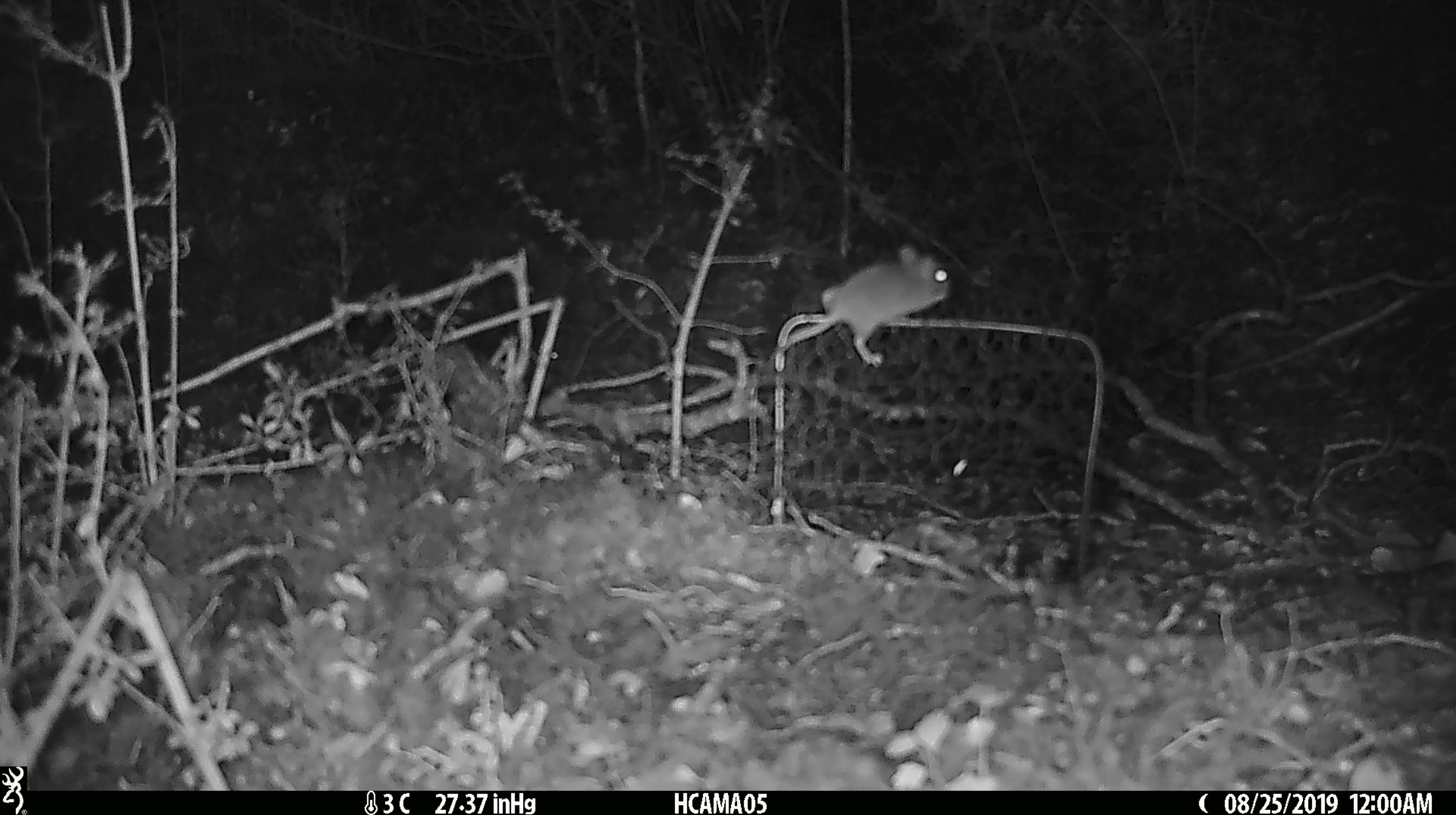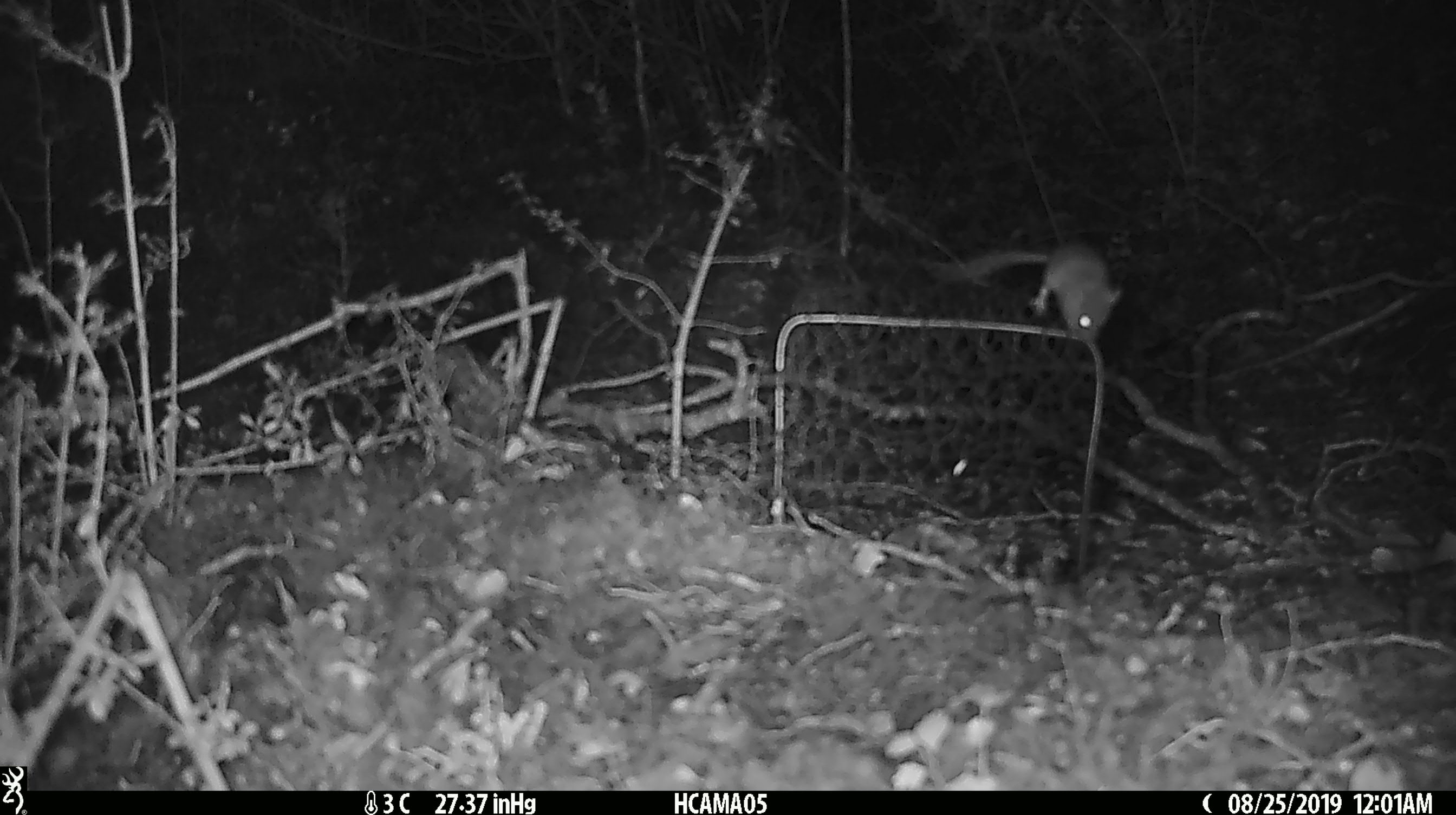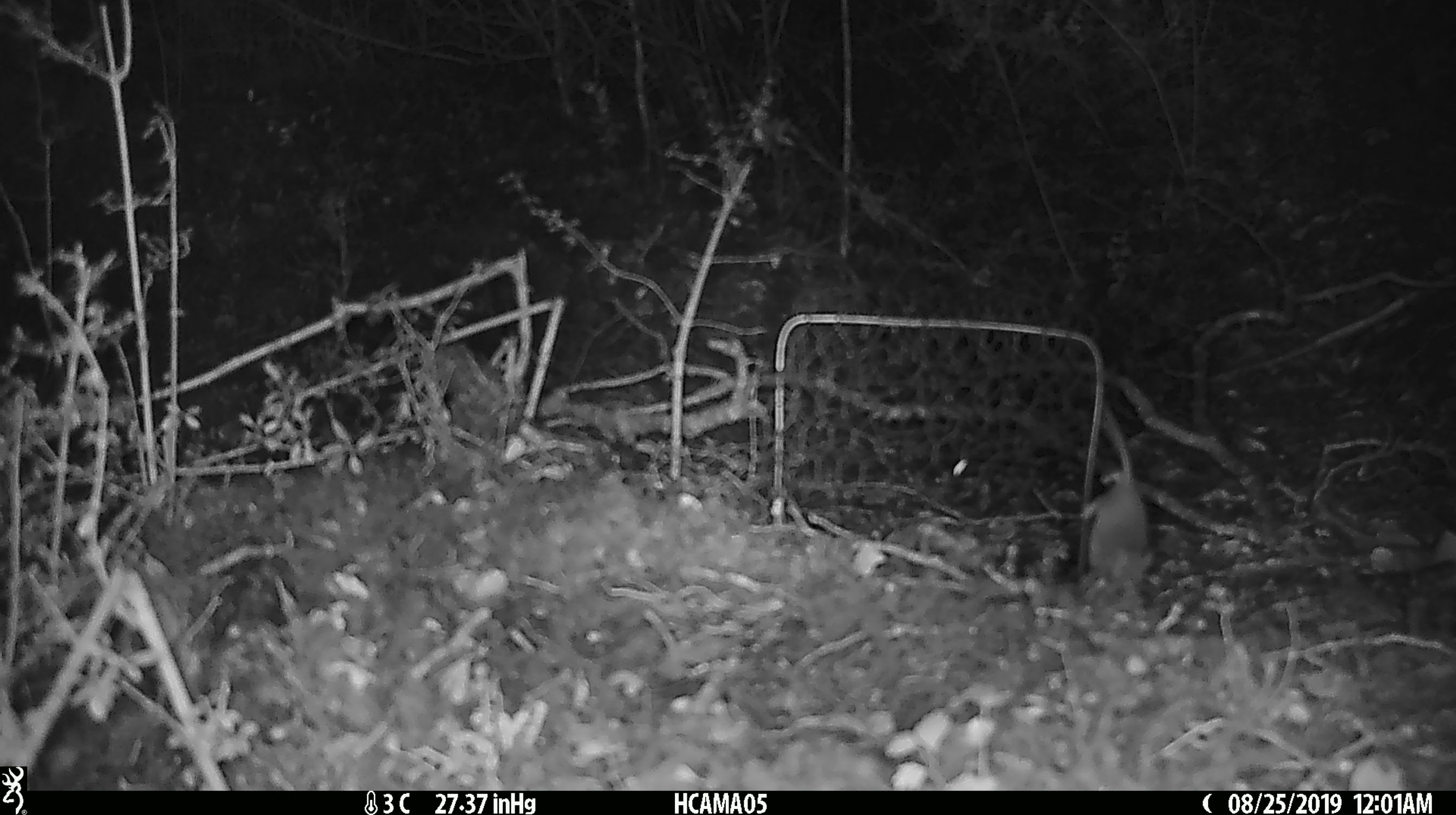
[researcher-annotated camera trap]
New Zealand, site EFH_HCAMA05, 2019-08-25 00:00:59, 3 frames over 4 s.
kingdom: Animalia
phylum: Chordata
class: Mammalia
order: Rodentia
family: Muridae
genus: Mus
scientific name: Mus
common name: mouse